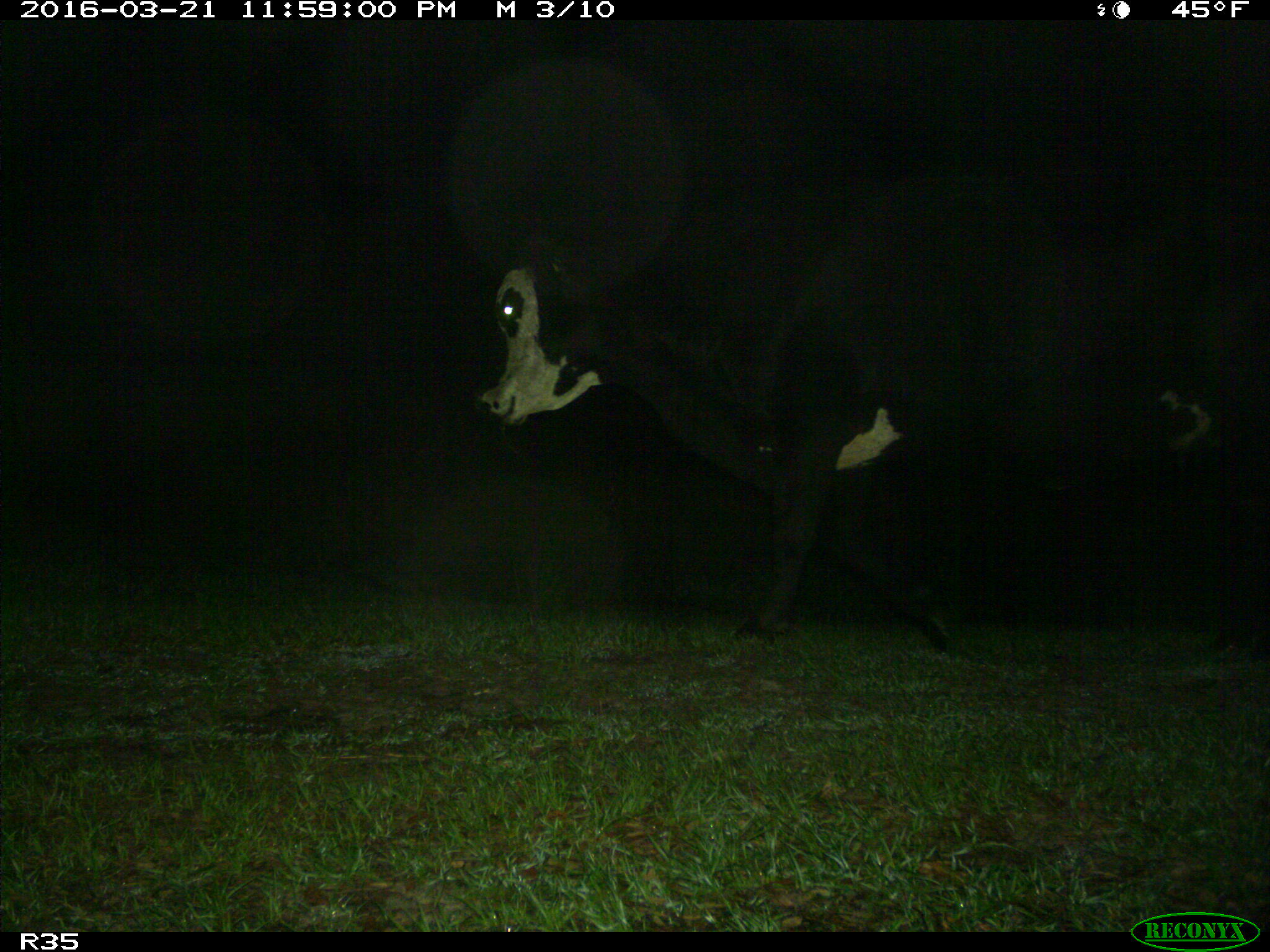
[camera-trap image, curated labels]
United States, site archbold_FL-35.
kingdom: Animalia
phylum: Chordata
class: Mammalia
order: Artiodactyla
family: Bovidae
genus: Bos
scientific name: Bos taurus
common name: domestic cow